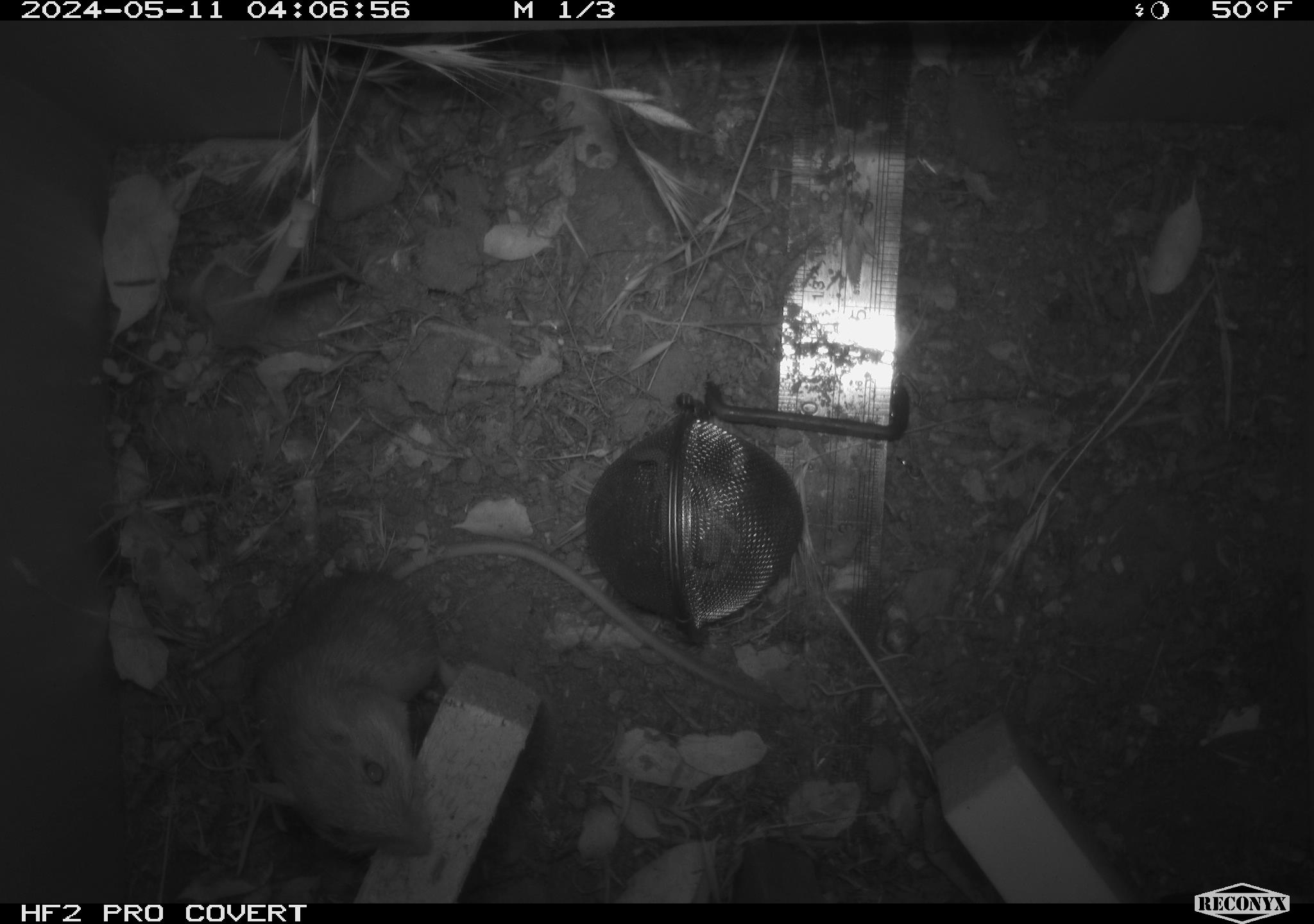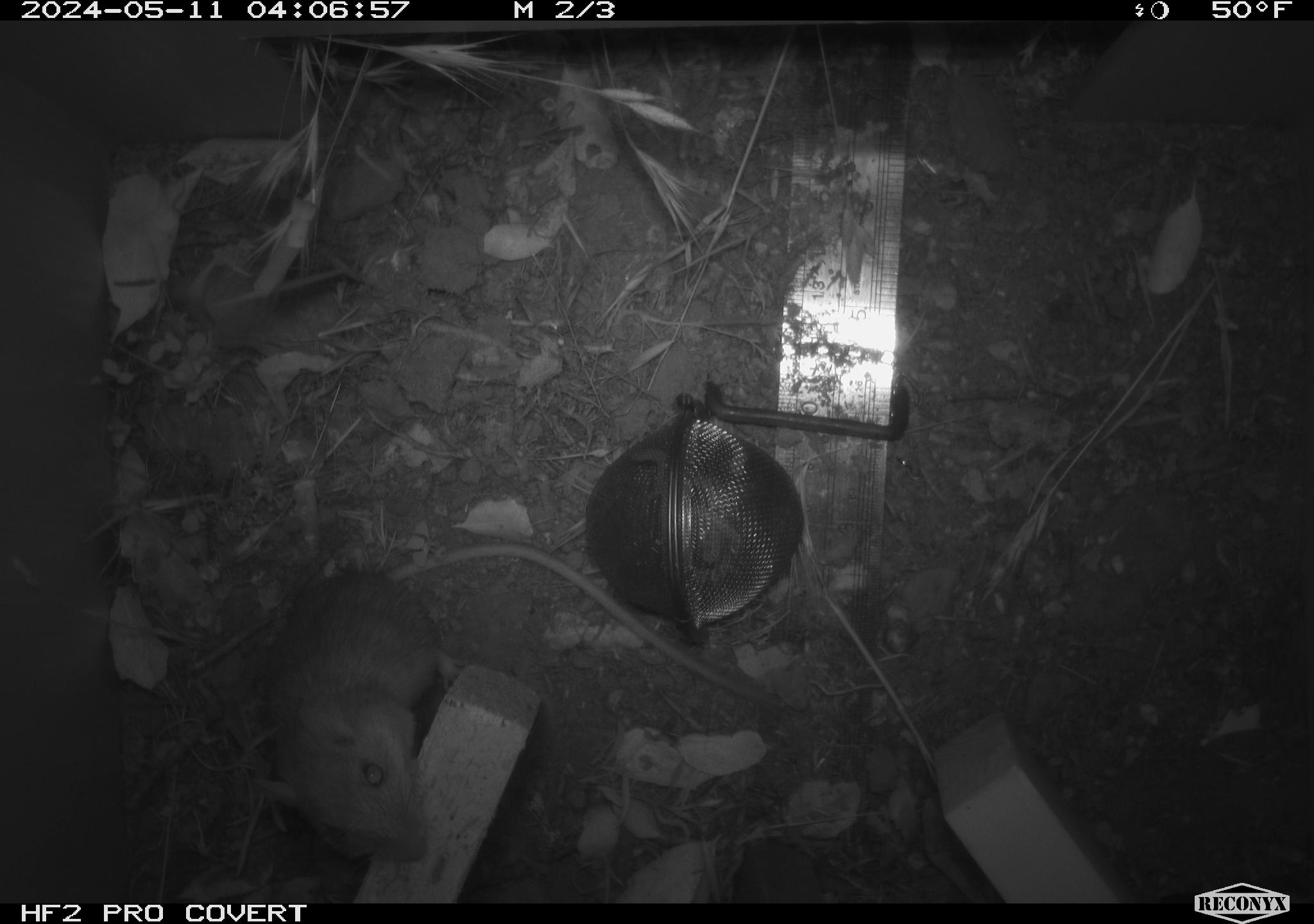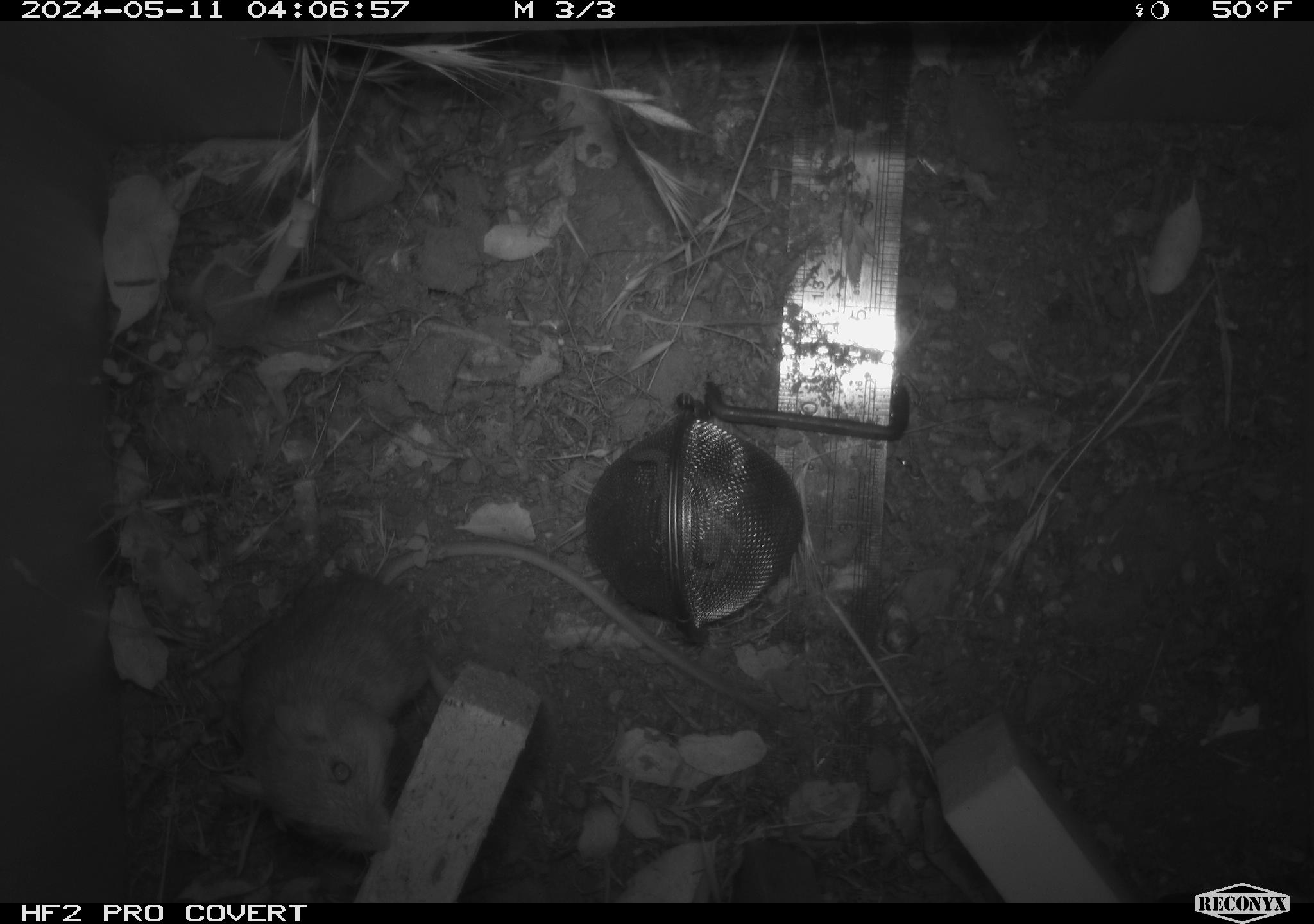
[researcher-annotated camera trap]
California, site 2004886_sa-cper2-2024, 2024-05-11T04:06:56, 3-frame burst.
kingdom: Animalia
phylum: Chordata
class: Mammalia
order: Rodentia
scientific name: Rodentia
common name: rodent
Rodent (Rodentia).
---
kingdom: Animalia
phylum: Chordata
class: Mammalia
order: Rodentia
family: Heteromyidae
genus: Dipodomys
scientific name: Dipodomys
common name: kangaroo rats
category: dipodomys species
Dipodomys species (kangaroo rats) (Dipodomys).